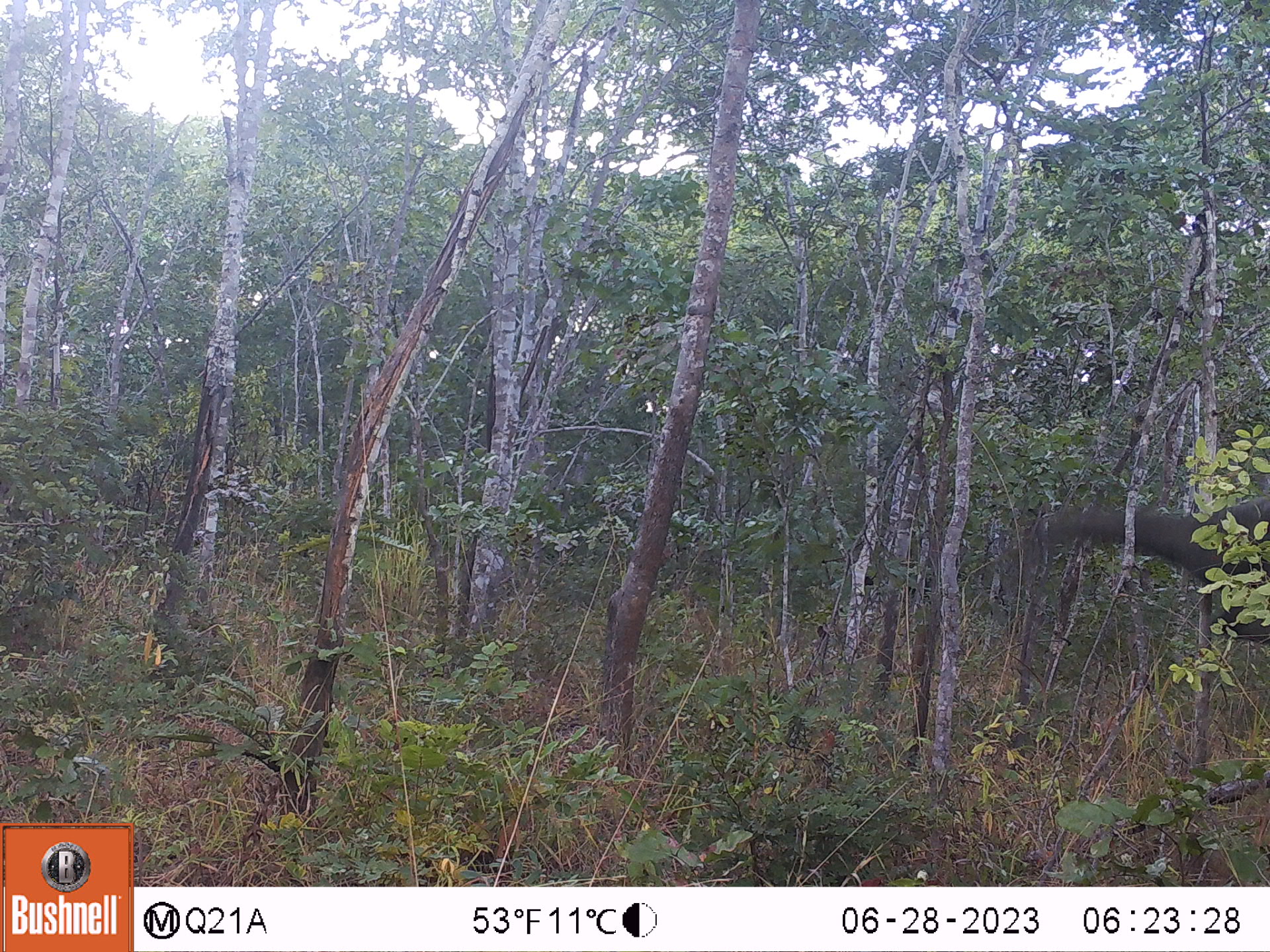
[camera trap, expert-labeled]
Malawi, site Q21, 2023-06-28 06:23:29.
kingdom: Animalia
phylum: Chordata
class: Mammalia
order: Proboscidea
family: Elephantidae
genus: Loxodonta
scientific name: Loxodonta africana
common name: african savanna elephant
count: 1